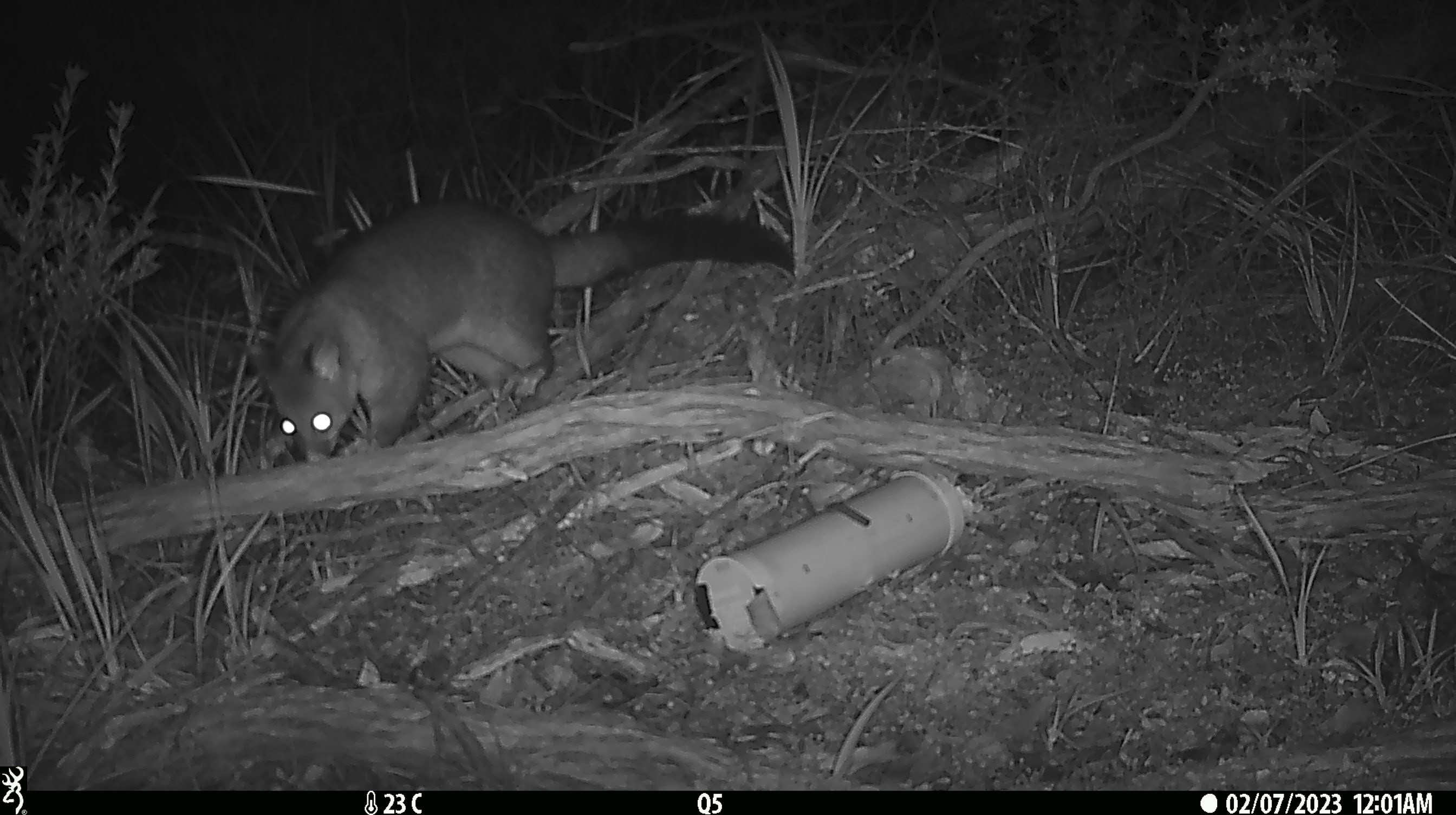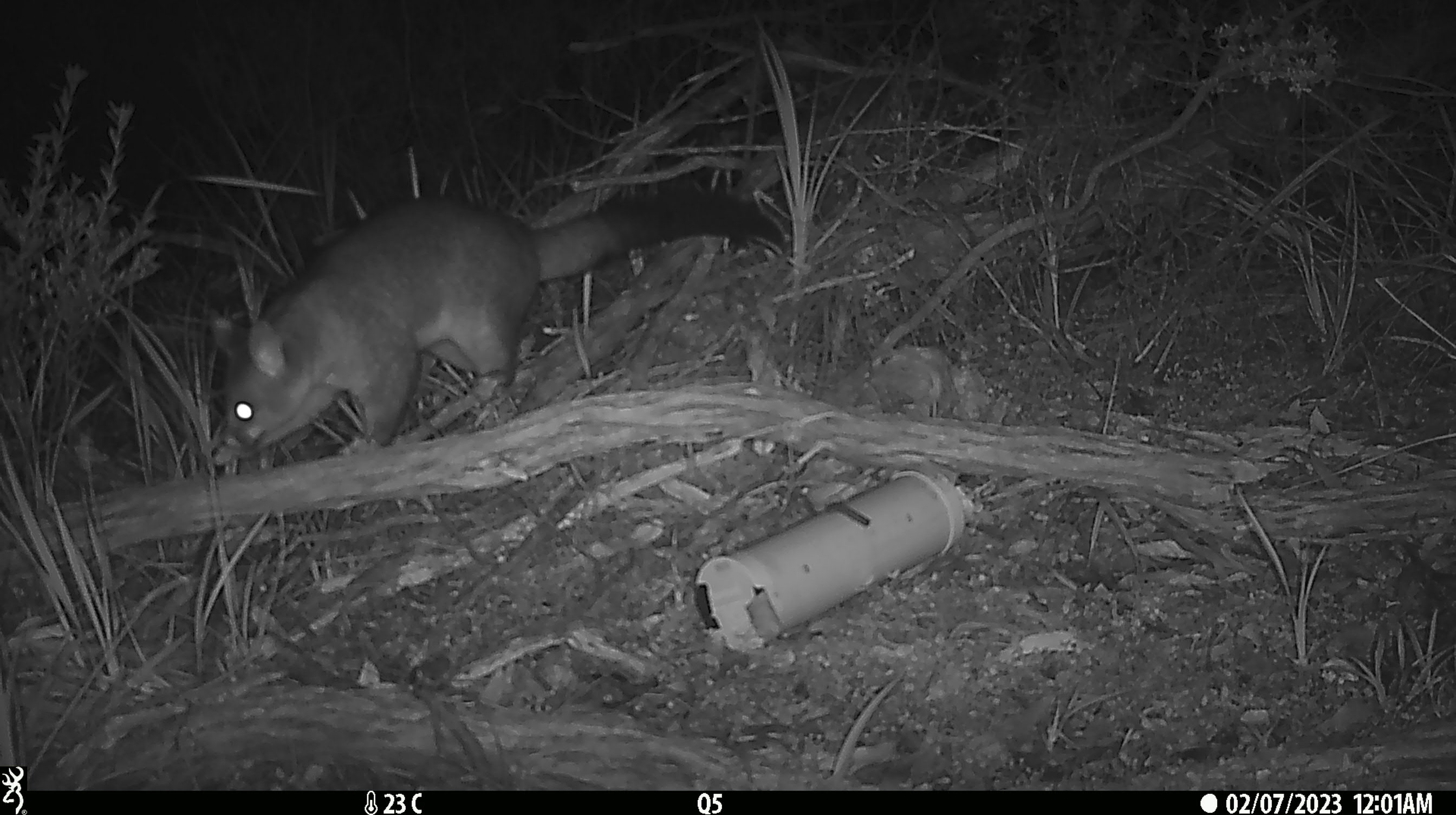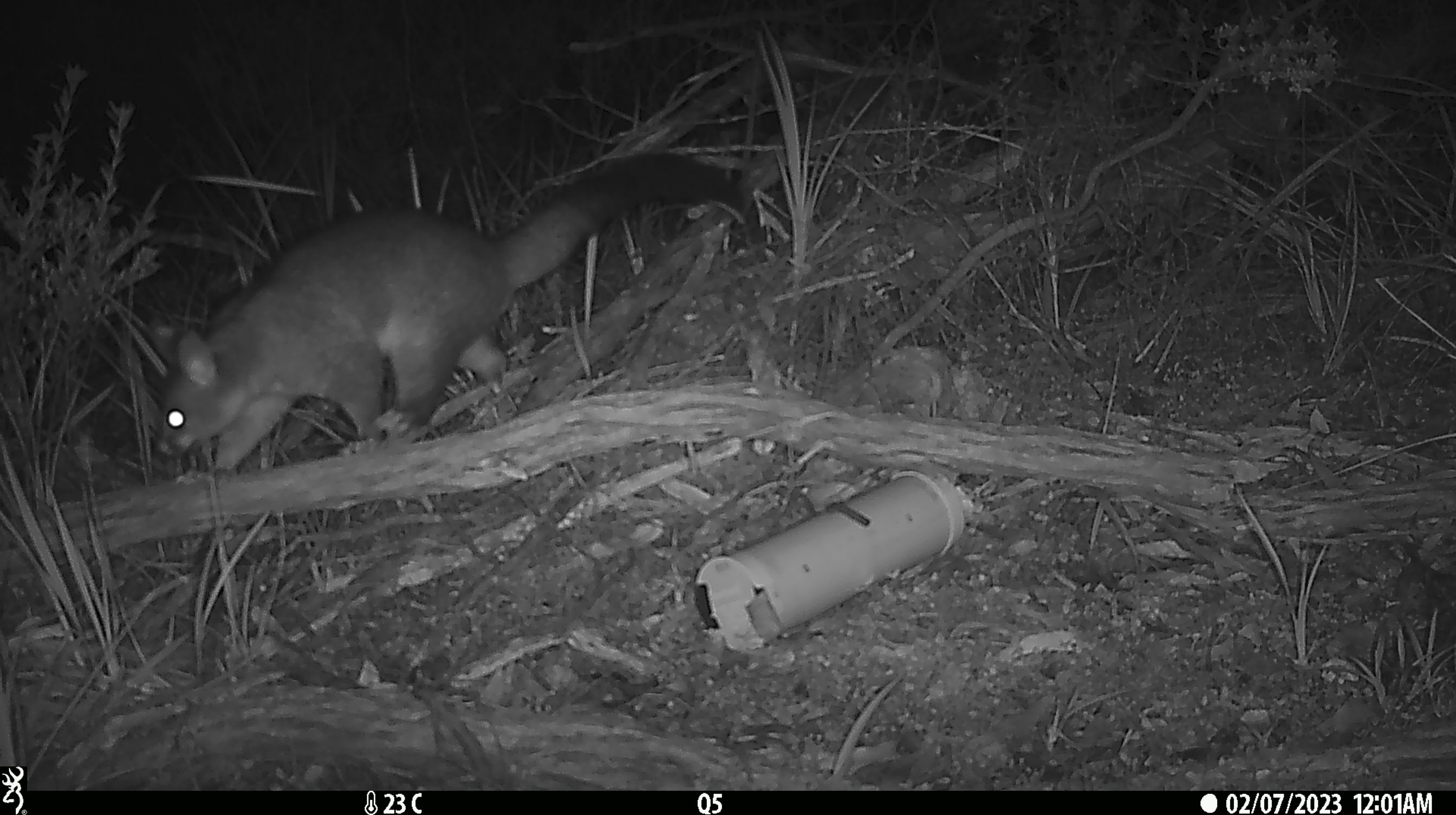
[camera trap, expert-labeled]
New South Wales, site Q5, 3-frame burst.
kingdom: Animalia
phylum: Chordata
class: Mammalia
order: Diprotodontia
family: Phalangeridae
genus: Trichosurus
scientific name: Trichosurus vulpecula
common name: common brushtail possum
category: possum